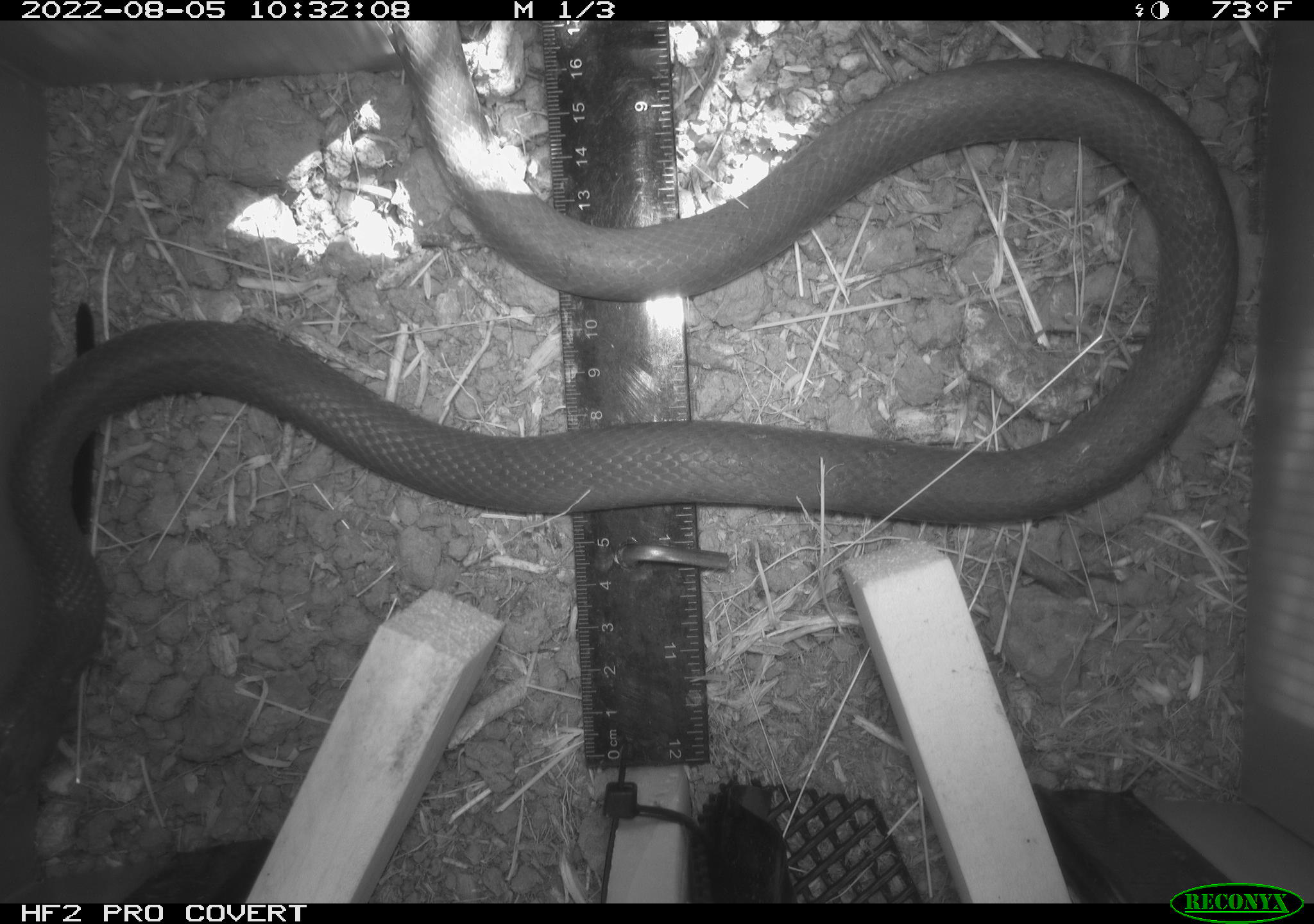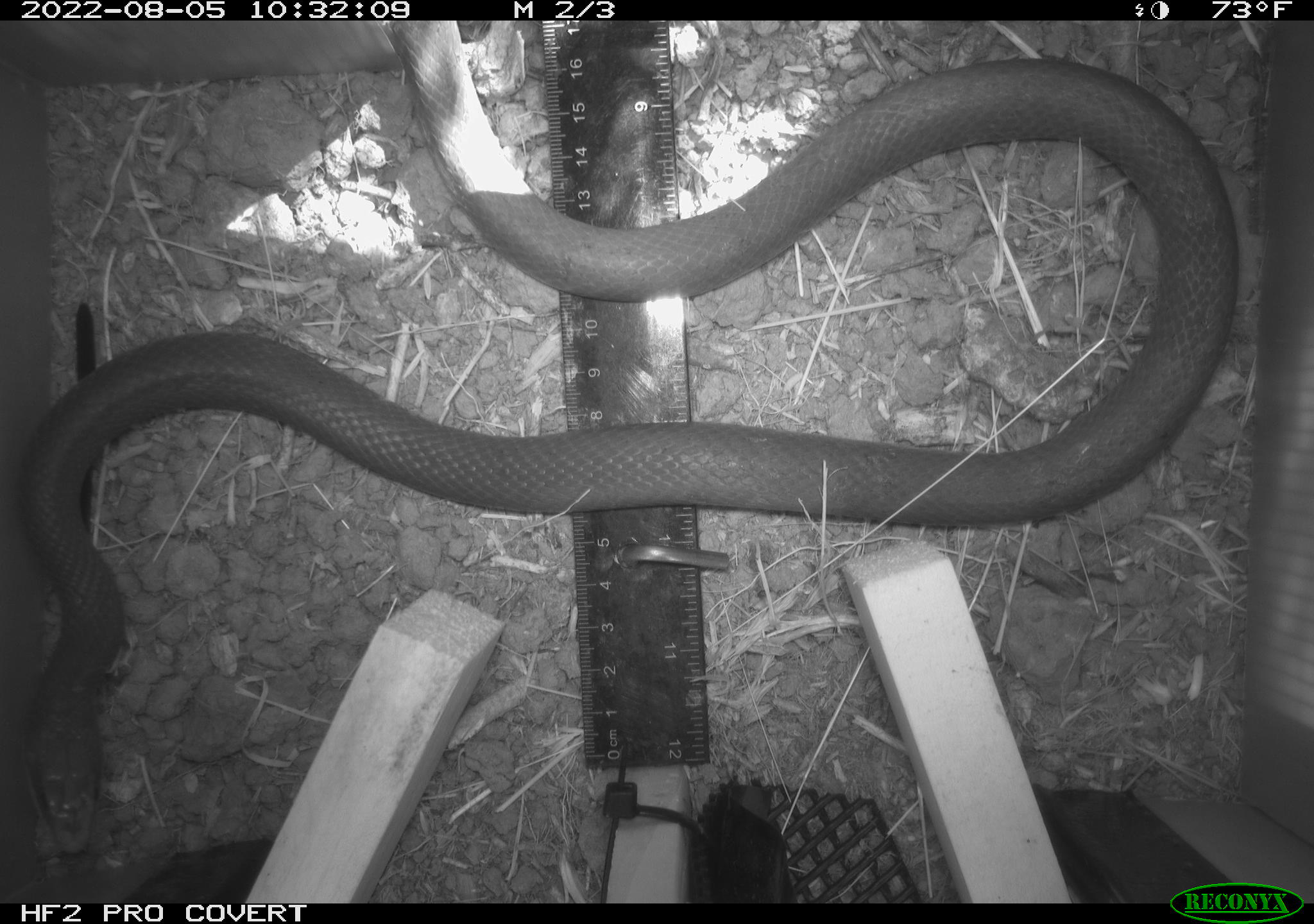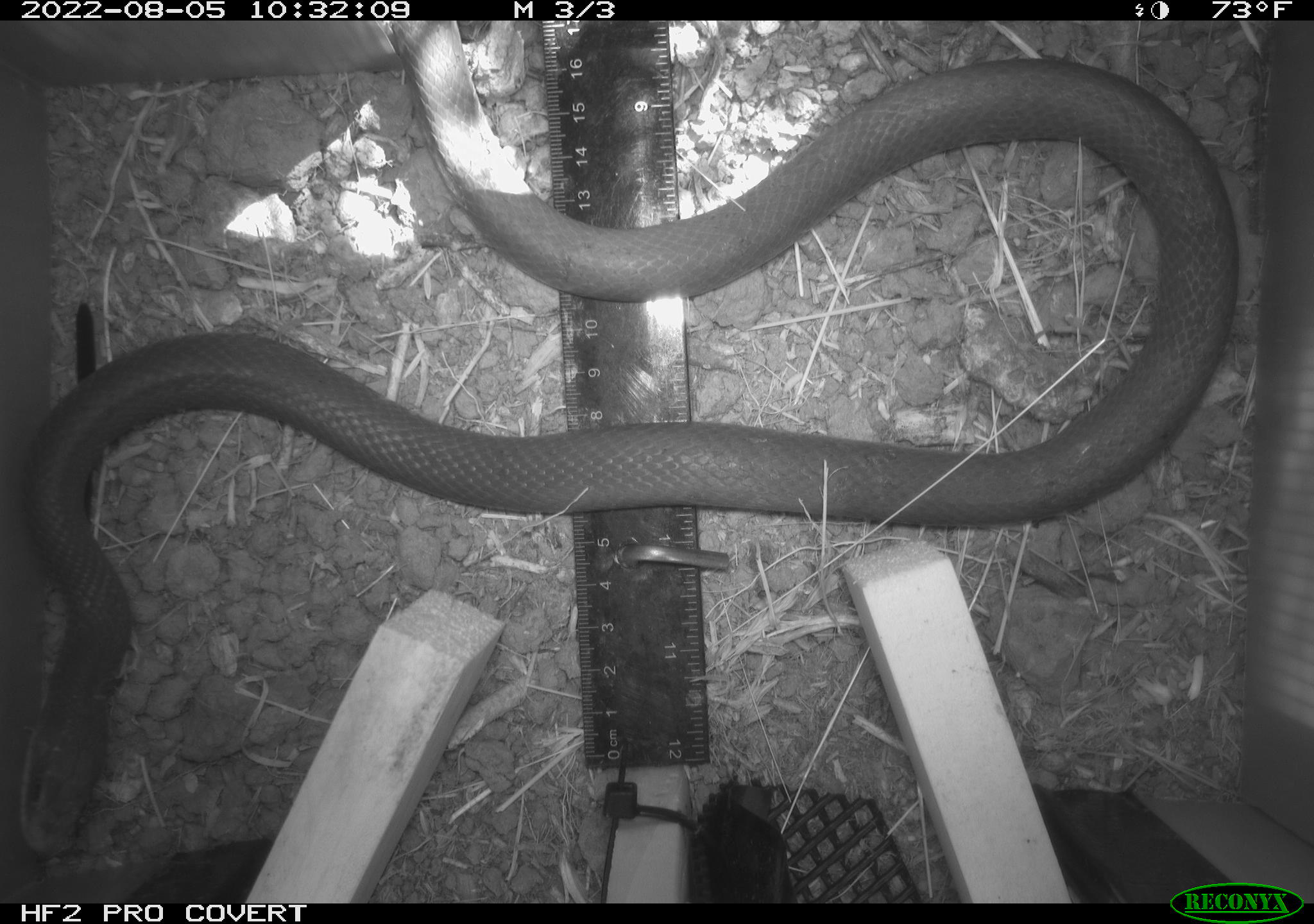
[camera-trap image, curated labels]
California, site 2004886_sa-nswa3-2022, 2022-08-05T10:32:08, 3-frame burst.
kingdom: Animalia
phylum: Chordata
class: Reptilia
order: Squamata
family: Colubridae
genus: Coluber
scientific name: Coluber constrictor mormon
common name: western yellow-bellied racer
Western yellow-bellied racer (Coluber constrictor mormon).